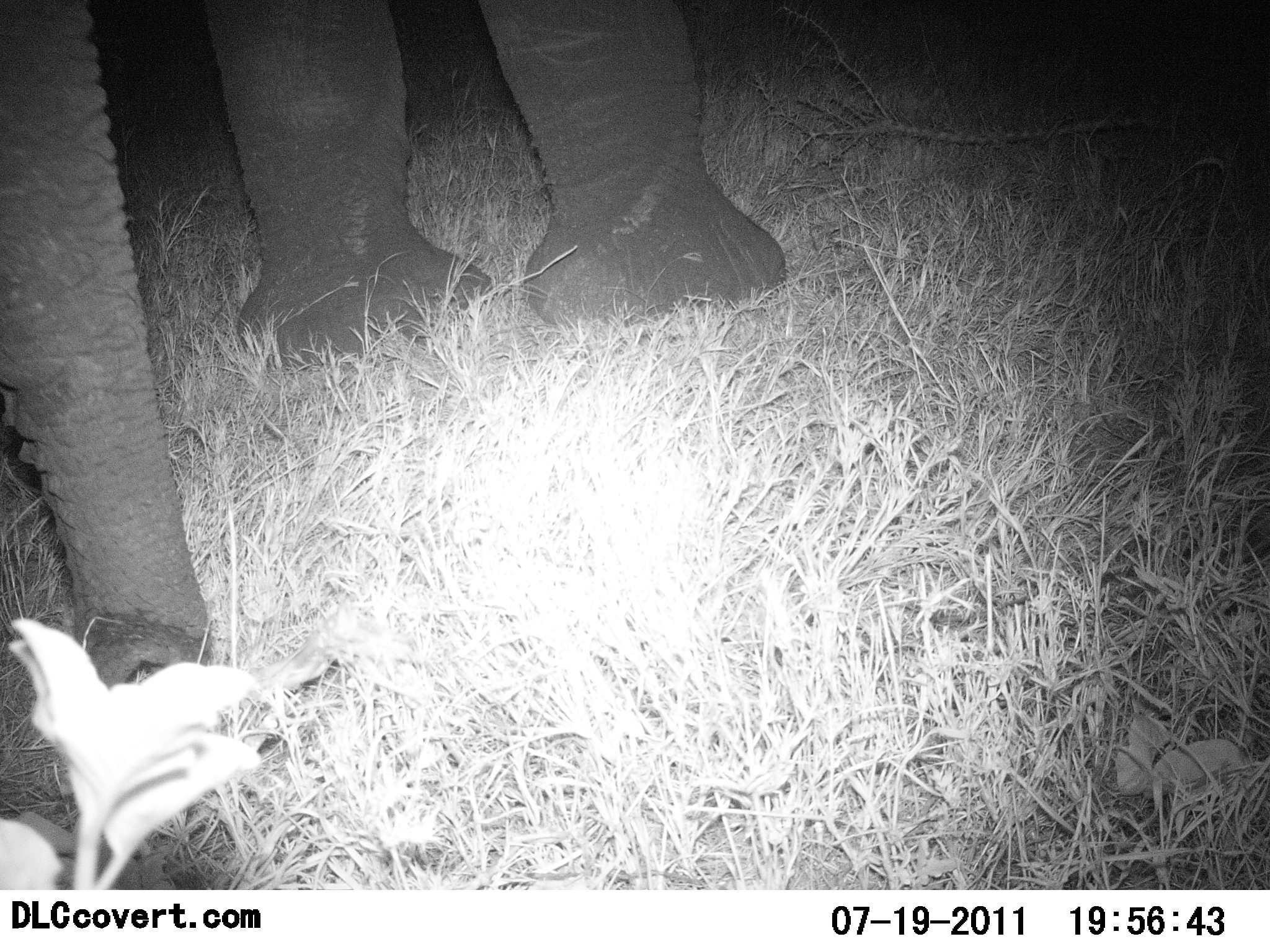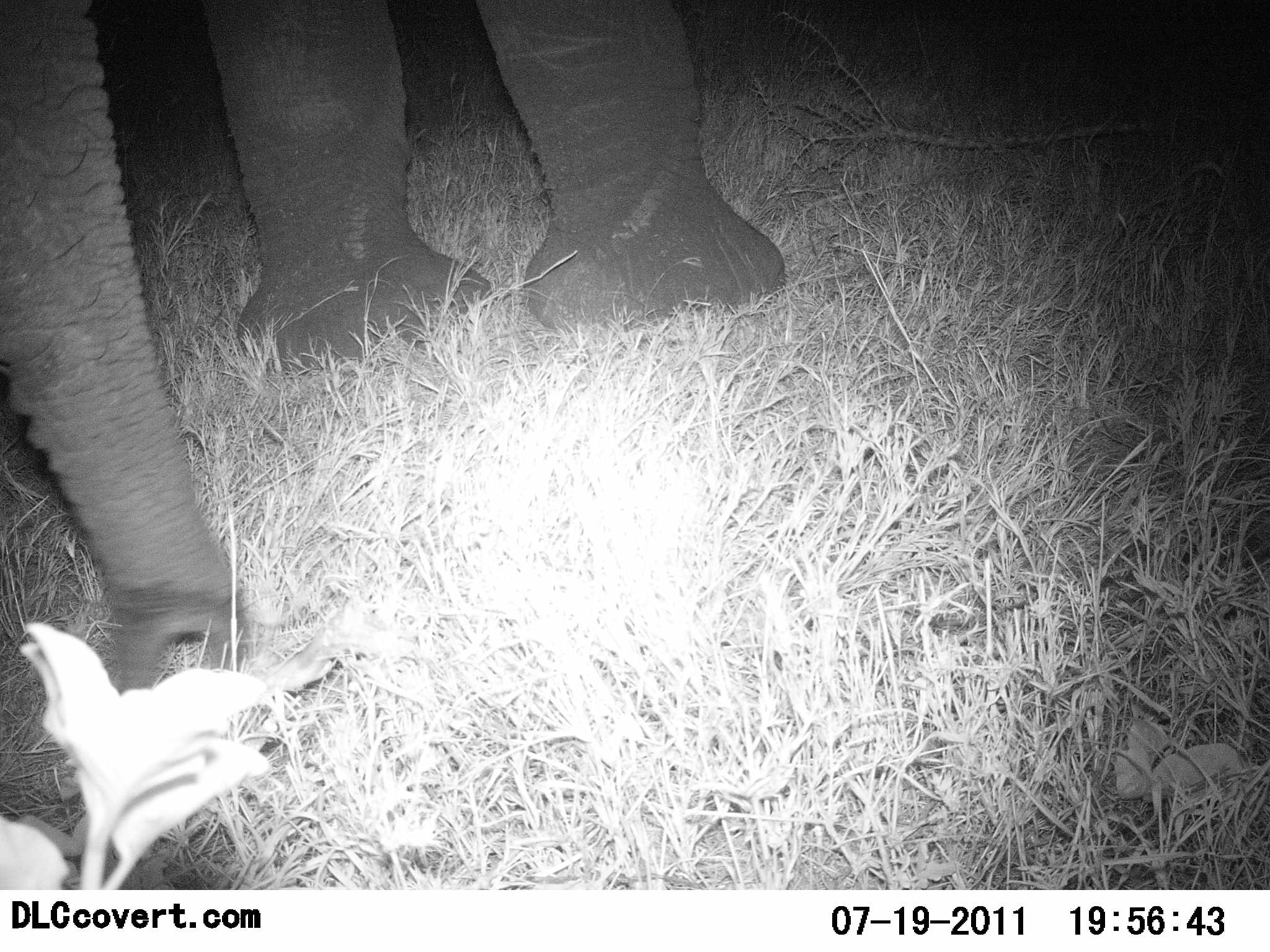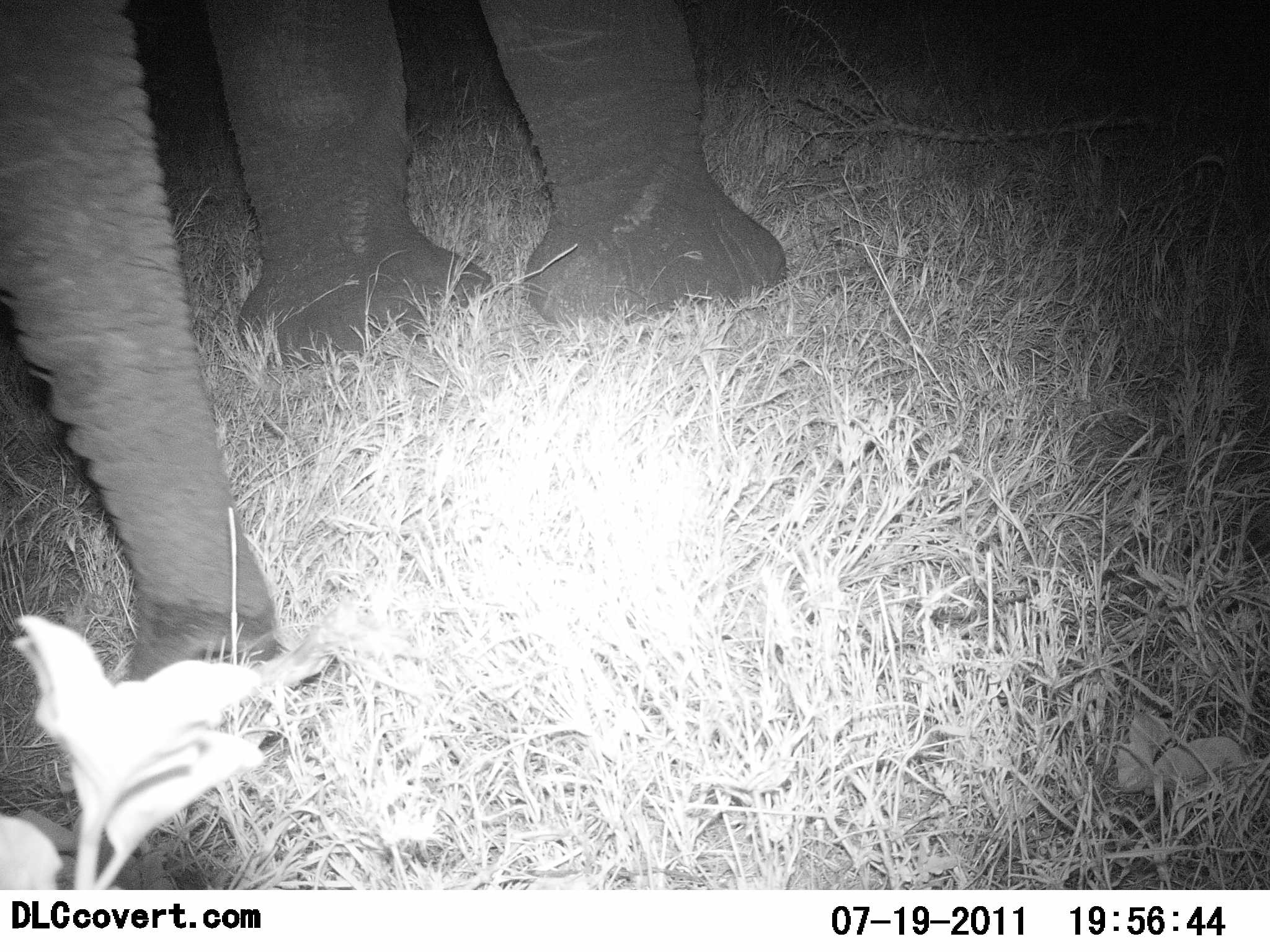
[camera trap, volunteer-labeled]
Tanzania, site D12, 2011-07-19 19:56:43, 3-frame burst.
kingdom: Animalia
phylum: Chordata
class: Mammalia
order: Proboscidea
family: Elephantidae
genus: Loxodonta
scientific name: Loxodonta africana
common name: african bush elephant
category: elephant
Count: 1.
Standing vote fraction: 100%.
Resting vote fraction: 0%.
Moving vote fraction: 0%.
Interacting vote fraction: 0%.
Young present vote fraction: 0%.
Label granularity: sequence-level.